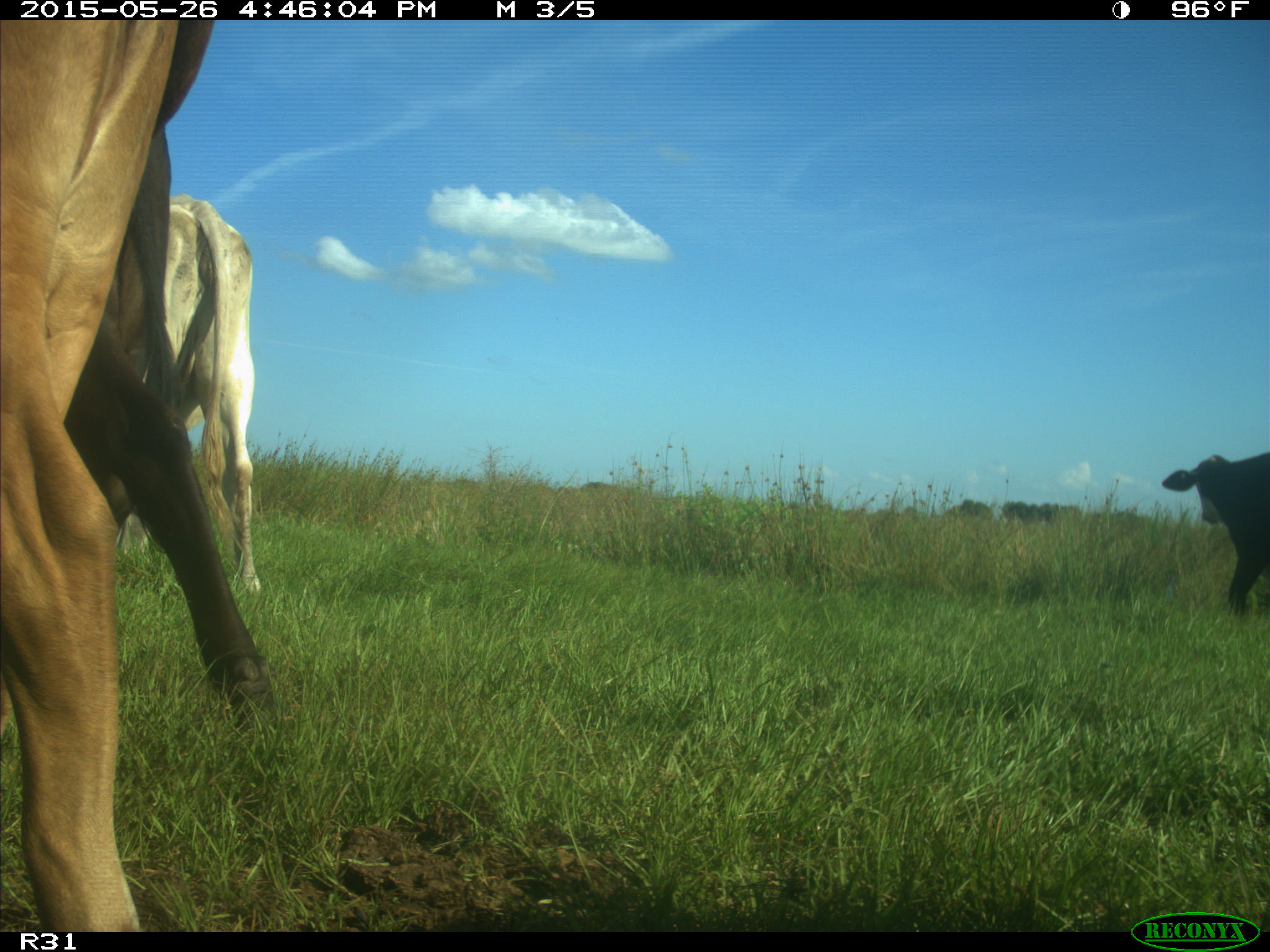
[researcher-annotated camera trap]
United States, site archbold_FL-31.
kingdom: Animalia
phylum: Chordata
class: Mammalia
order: Artiodactyla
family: Bovidae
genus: Bos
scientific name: Bos taurus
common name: domestic cow